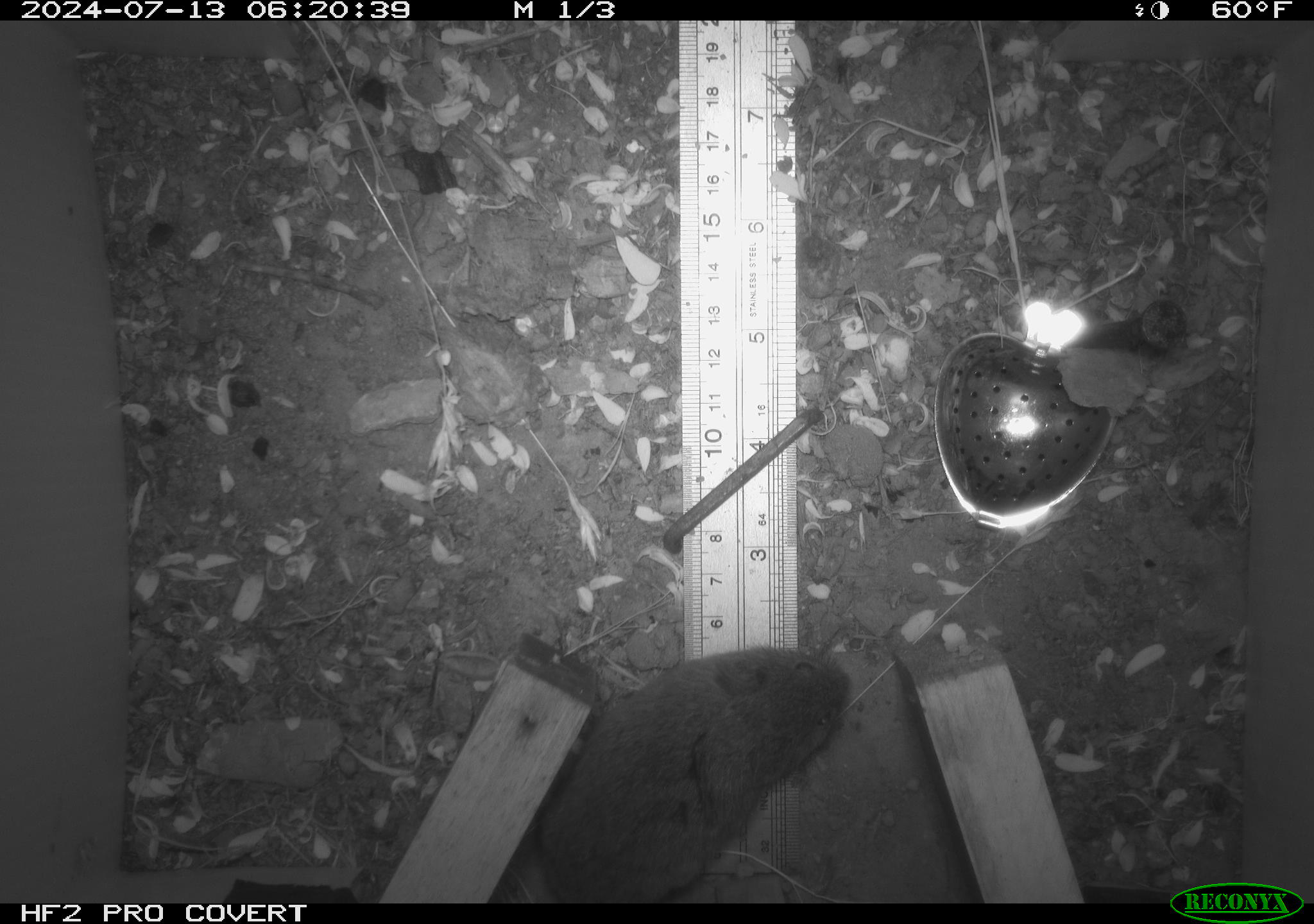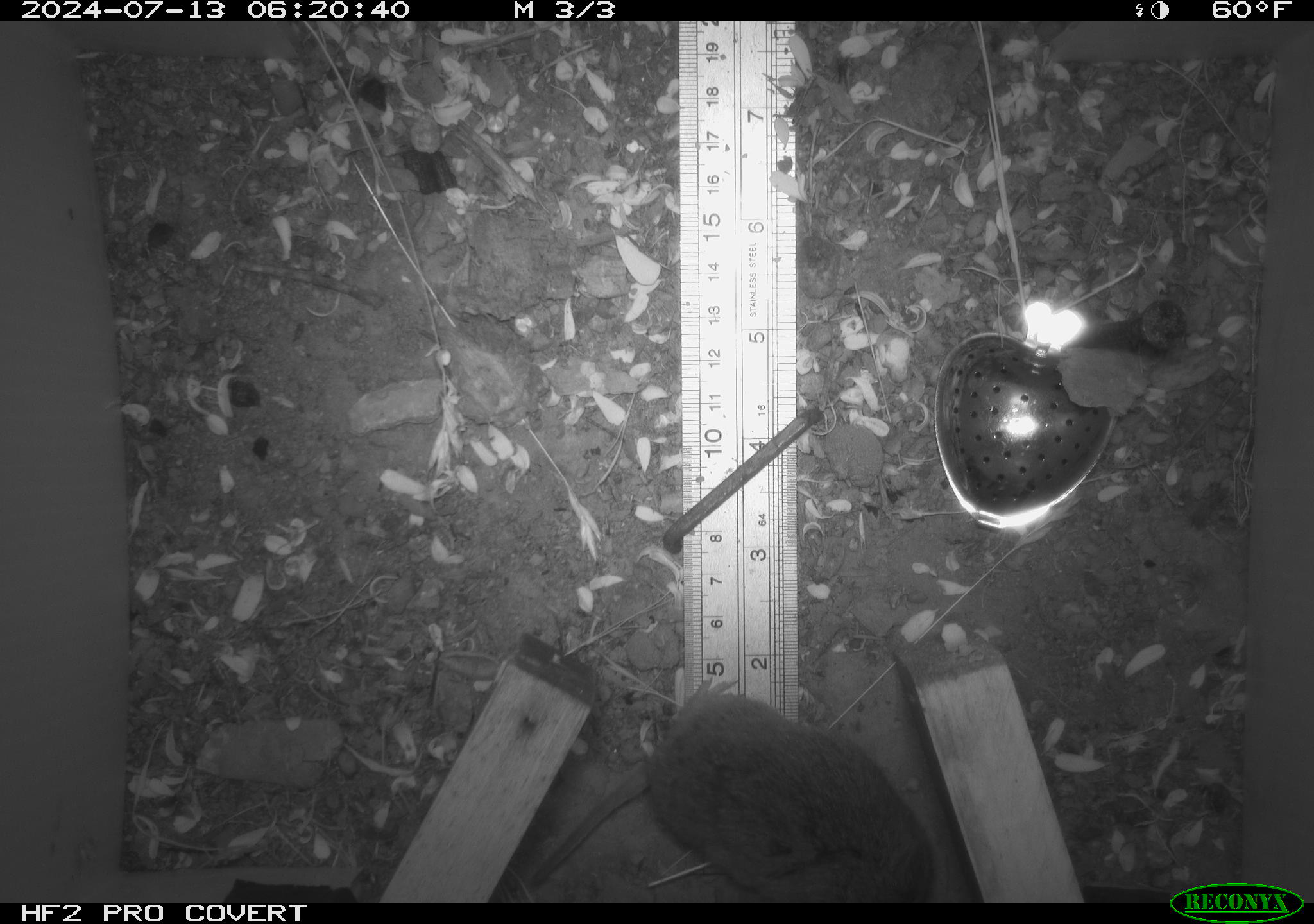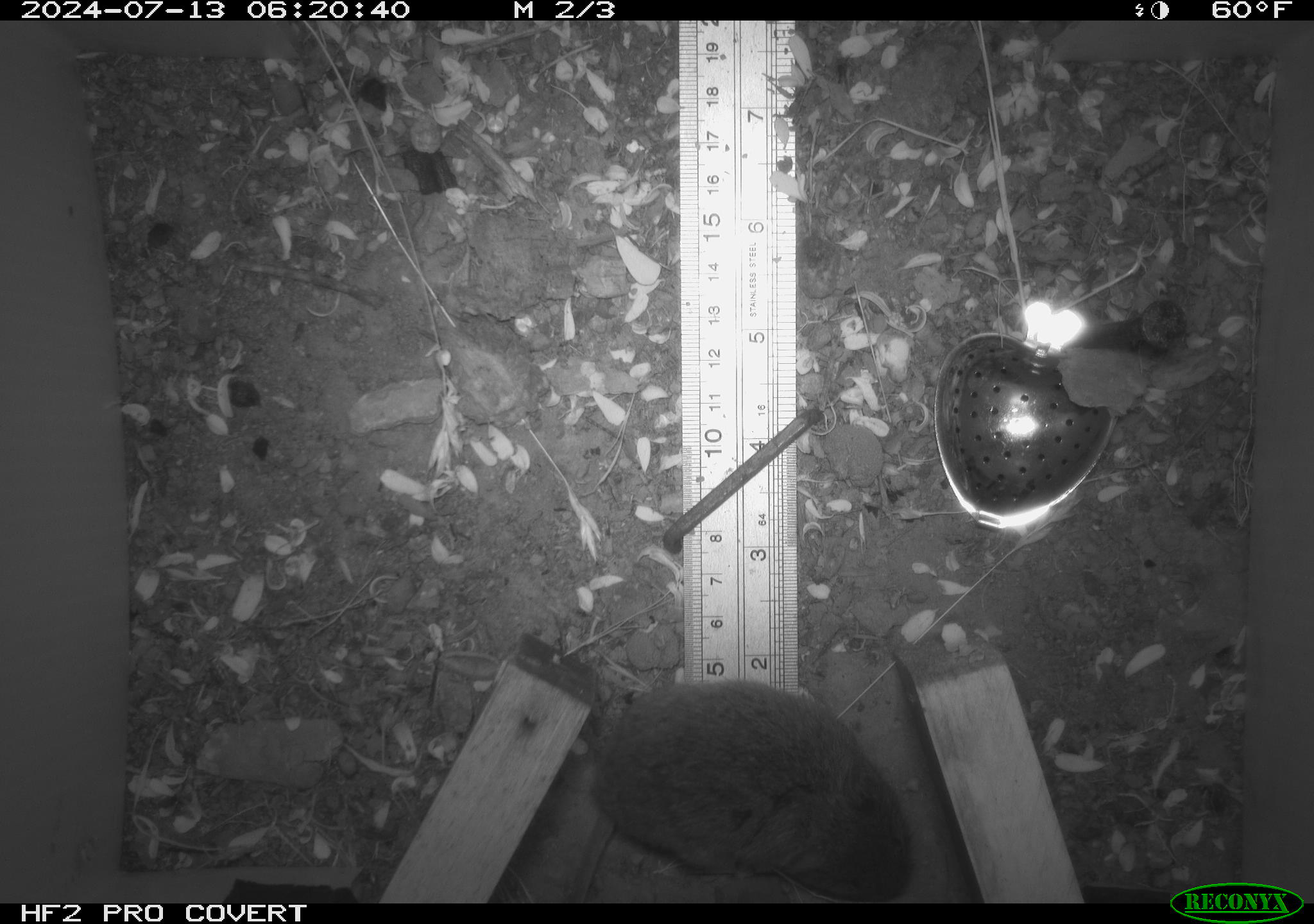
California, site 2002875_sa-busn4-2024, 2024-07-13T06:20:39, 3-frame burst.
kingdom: Animalia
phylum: Chordata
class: Mammalia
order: Rodentia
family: Cricetidae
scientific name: Arvicolinae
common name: voles, lemmings, and muskrats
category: arvicolinae subfamily